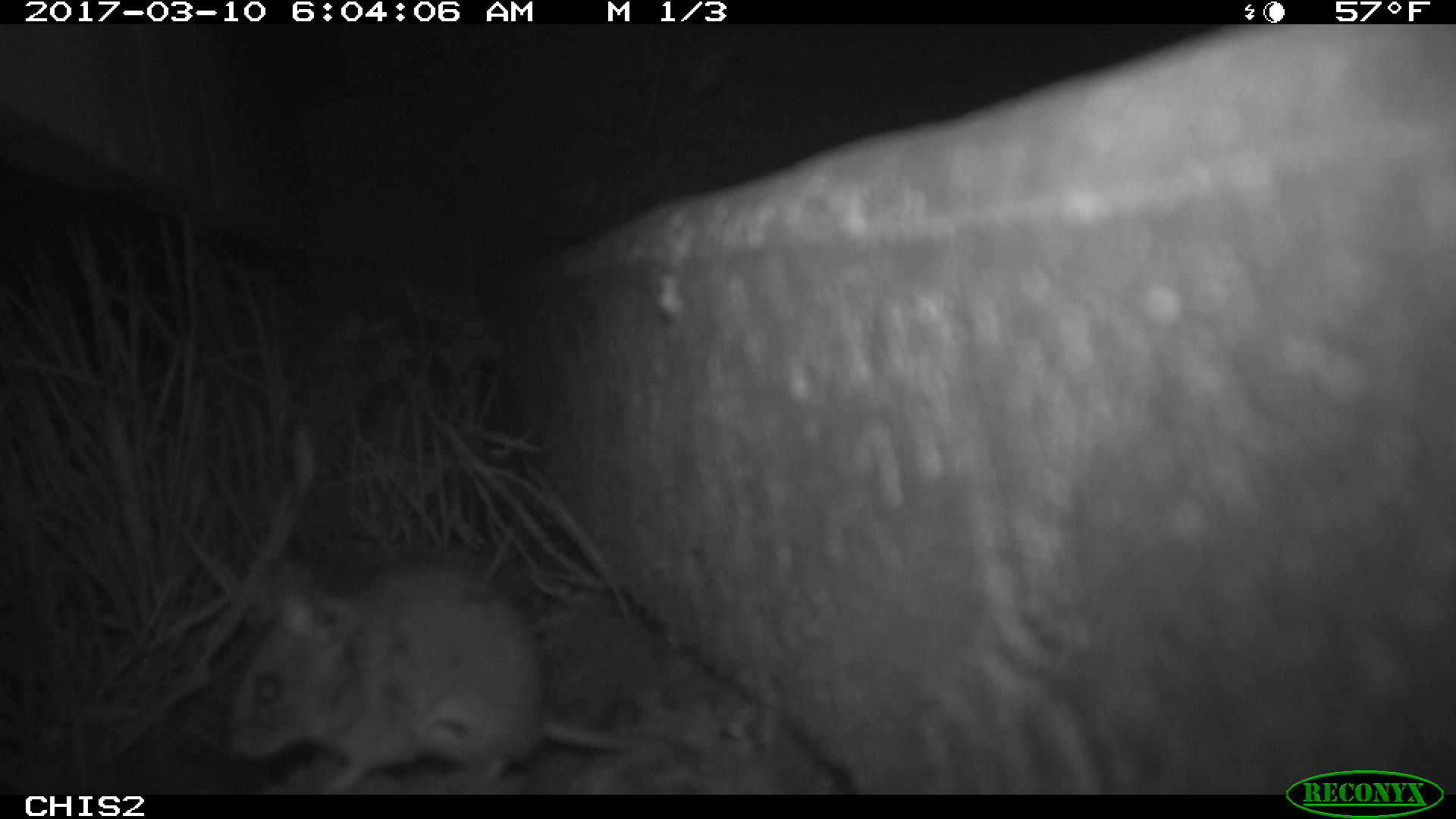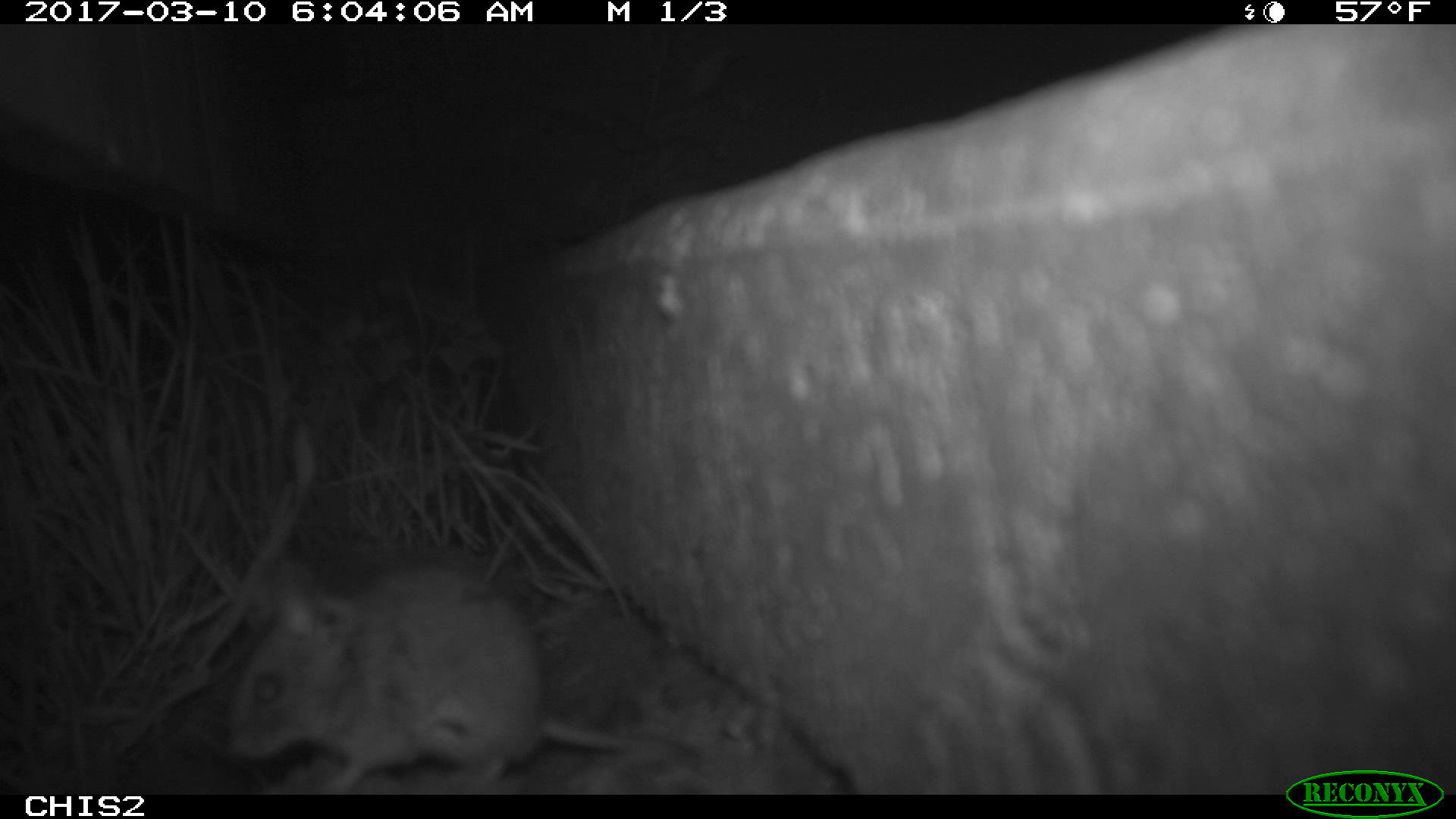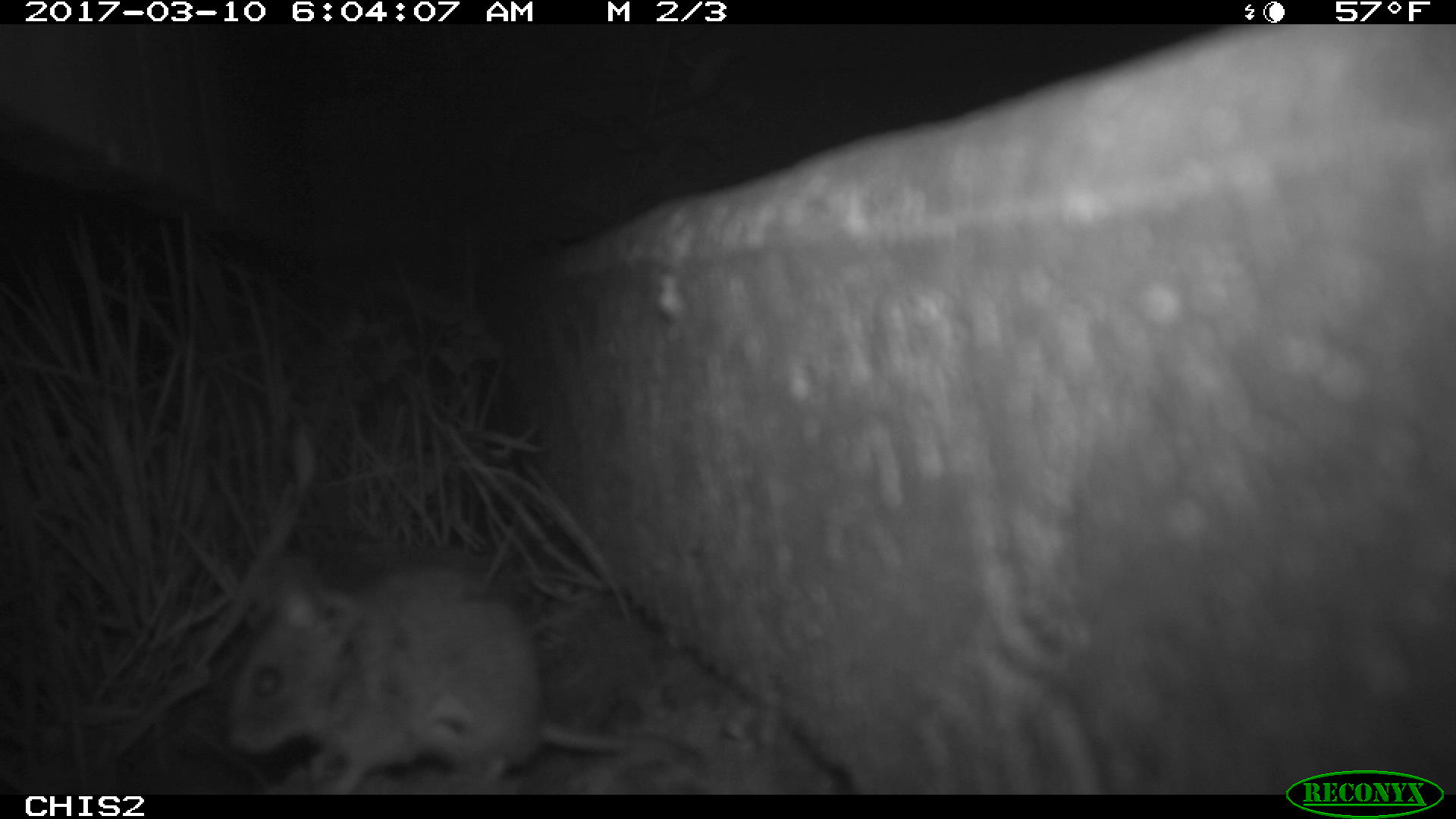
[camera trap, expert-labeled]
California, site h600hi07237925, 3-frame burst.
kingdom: Animalia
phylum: Chordata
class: Mammalia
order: Rodentia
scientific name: Rodentia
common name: rodent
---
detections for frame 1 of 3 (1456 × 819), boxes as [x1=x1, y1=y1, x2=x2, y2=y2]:
rodent: [x1=225, y1=552, x2=633, y2=794]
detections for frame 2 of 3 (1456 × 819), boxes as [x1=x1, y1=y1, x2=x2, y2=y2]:
rodent: [x1=226, y1=564, x2=701, y2=795]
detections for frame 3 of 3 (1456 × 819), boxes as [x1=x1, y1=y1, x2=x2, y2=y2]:
rodent: [x1=223, y1=552, x2=714, y2=794]